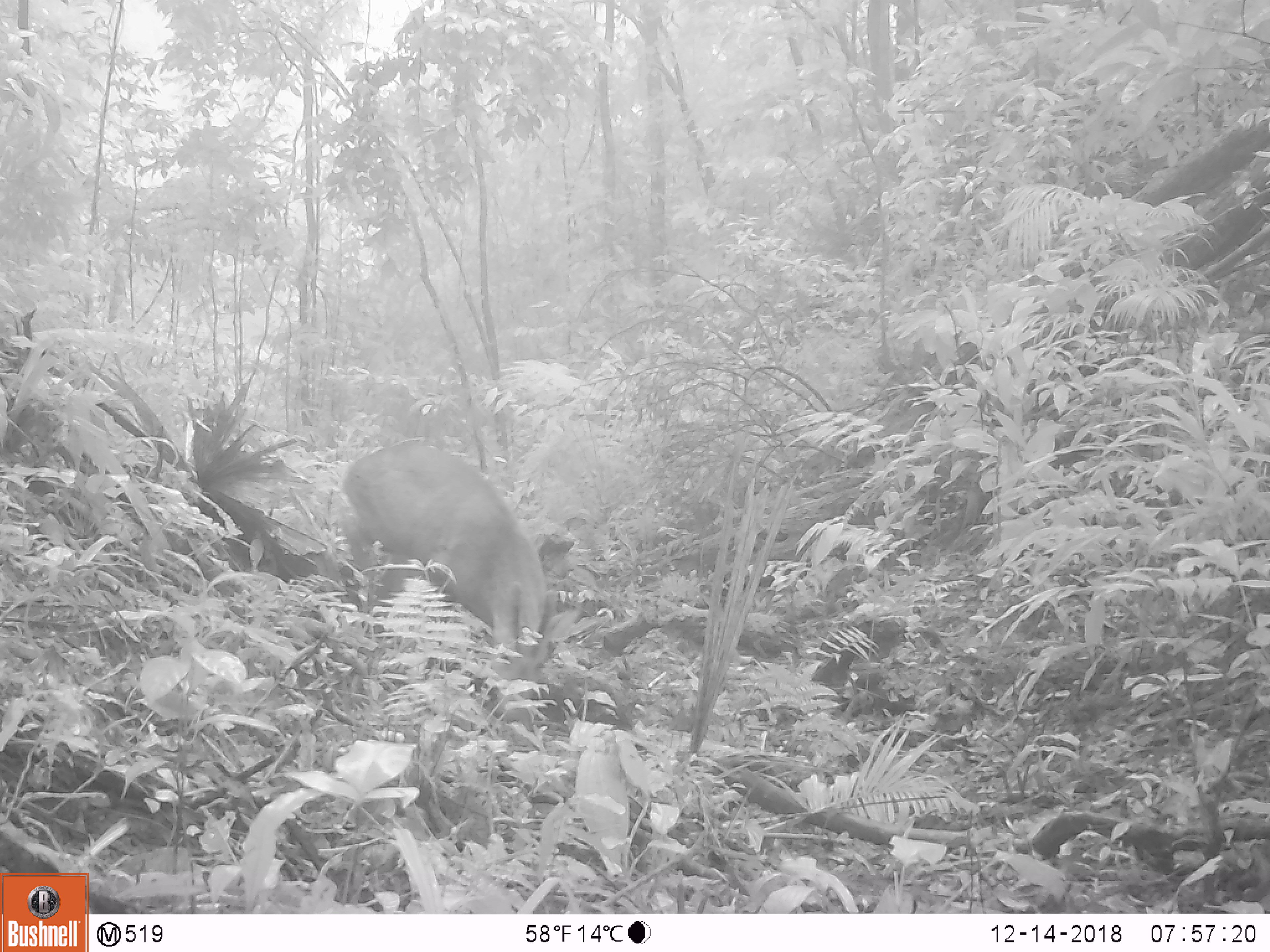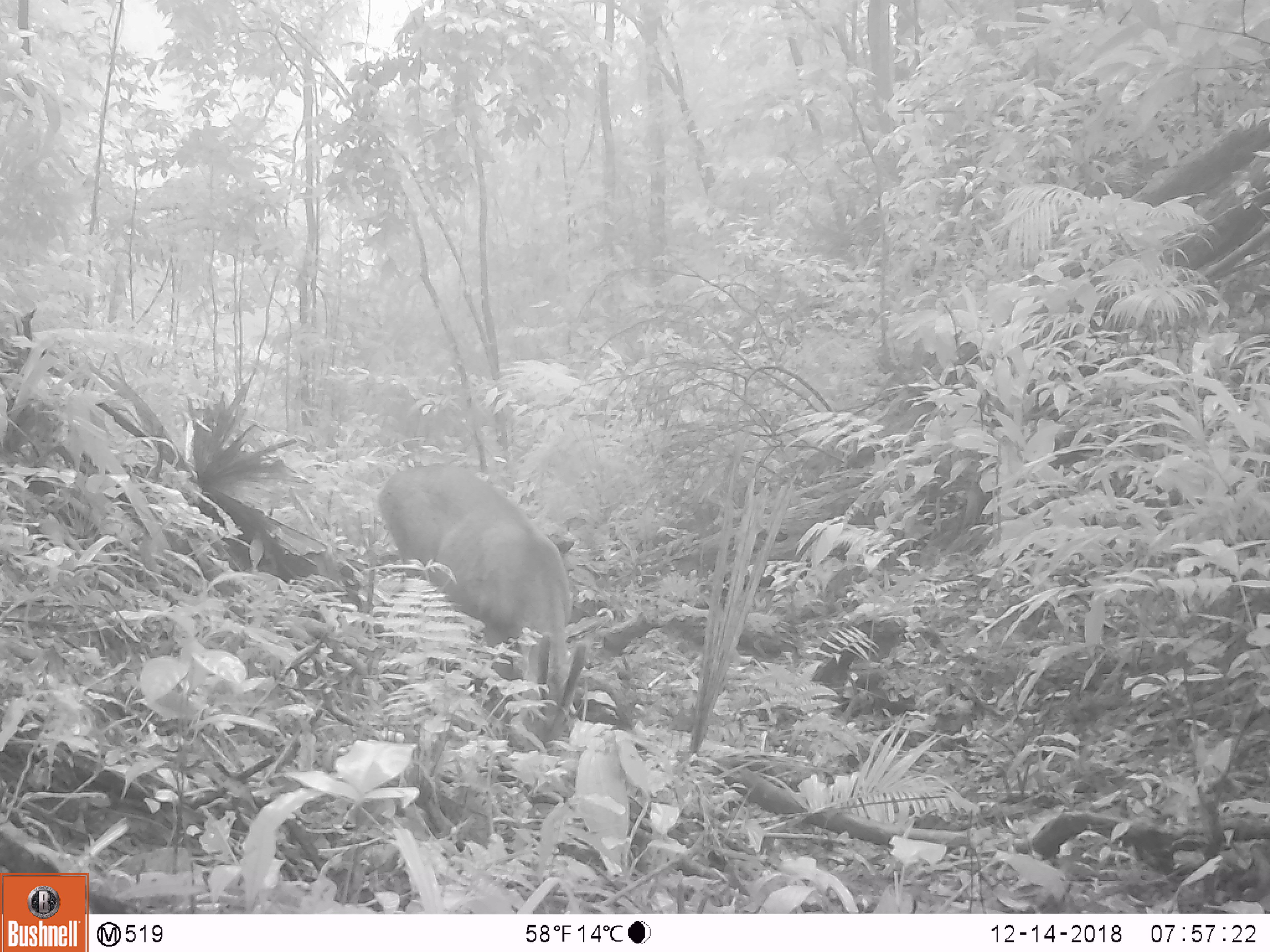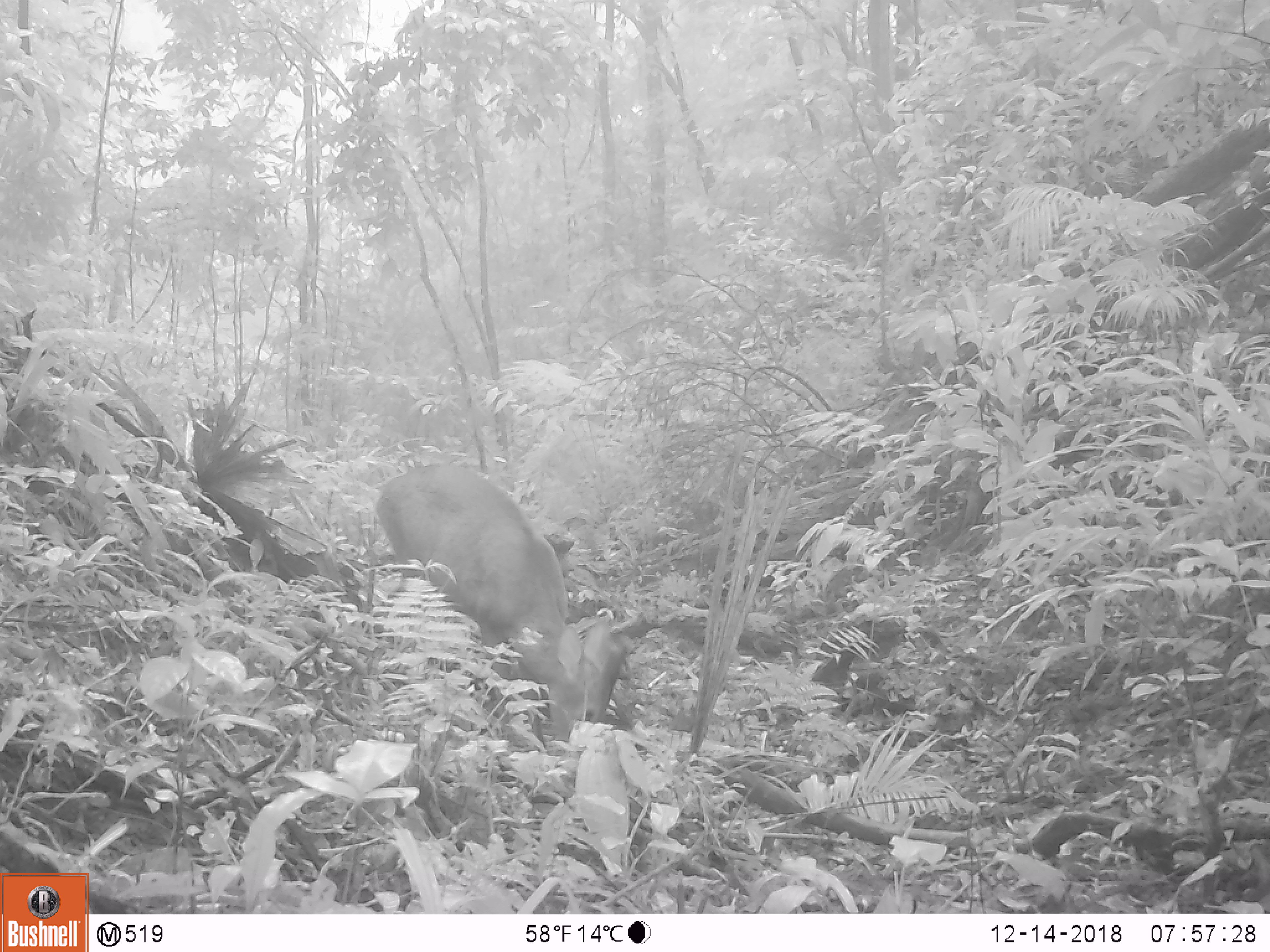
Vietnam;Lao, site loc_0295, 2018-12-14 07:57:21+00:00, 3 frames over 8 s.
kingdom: Animalia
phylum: Chordata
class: Mammalia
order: Artiodactyla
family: Cervidae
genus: Muntiacus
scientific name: Muntiacus vuquangensis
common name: large-antlered muntjac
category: large antlered muntjac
Large antlered muntjac (large-antlered muntjac) (Muntiacus vuquangensis). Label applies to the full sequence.